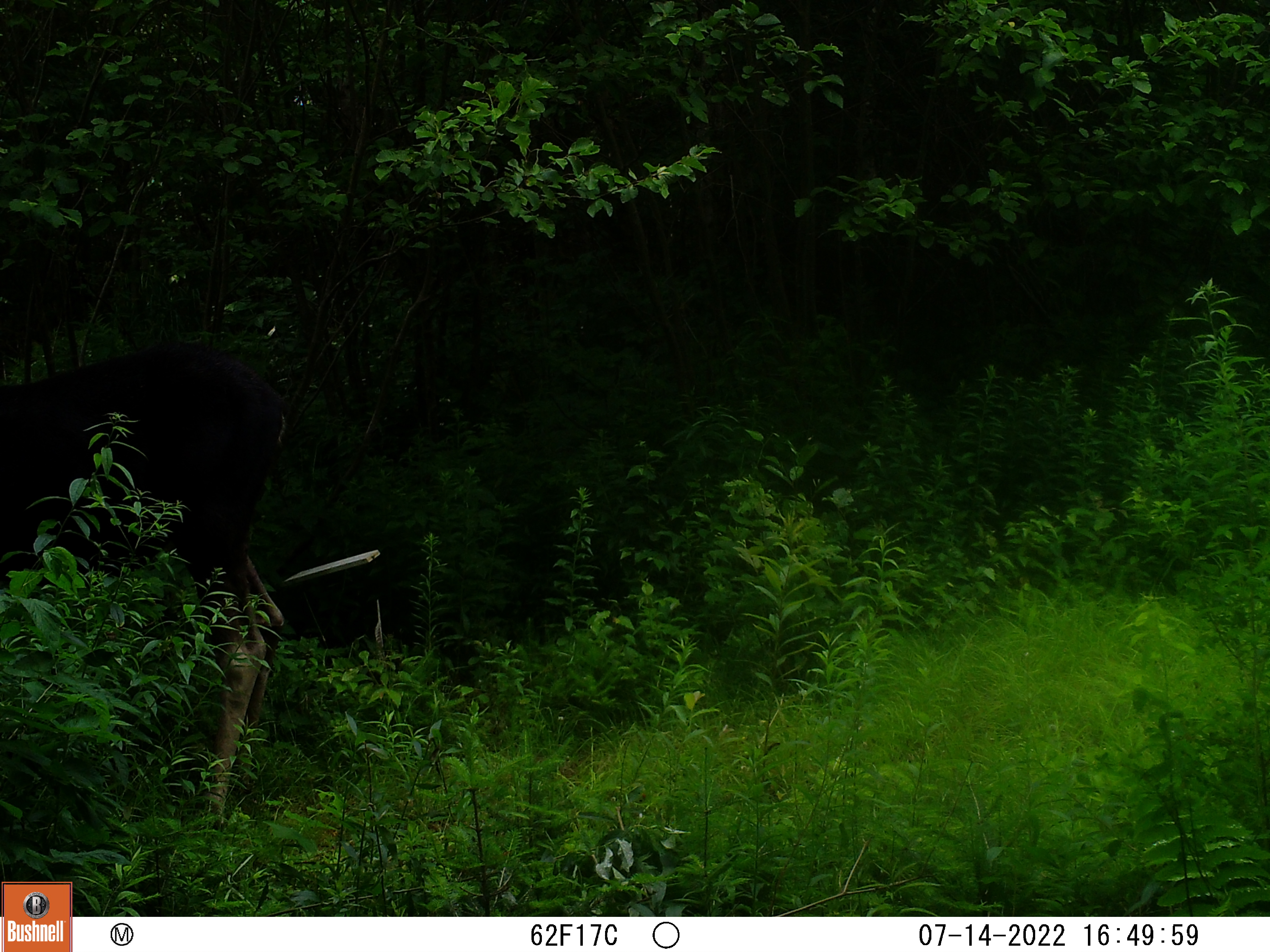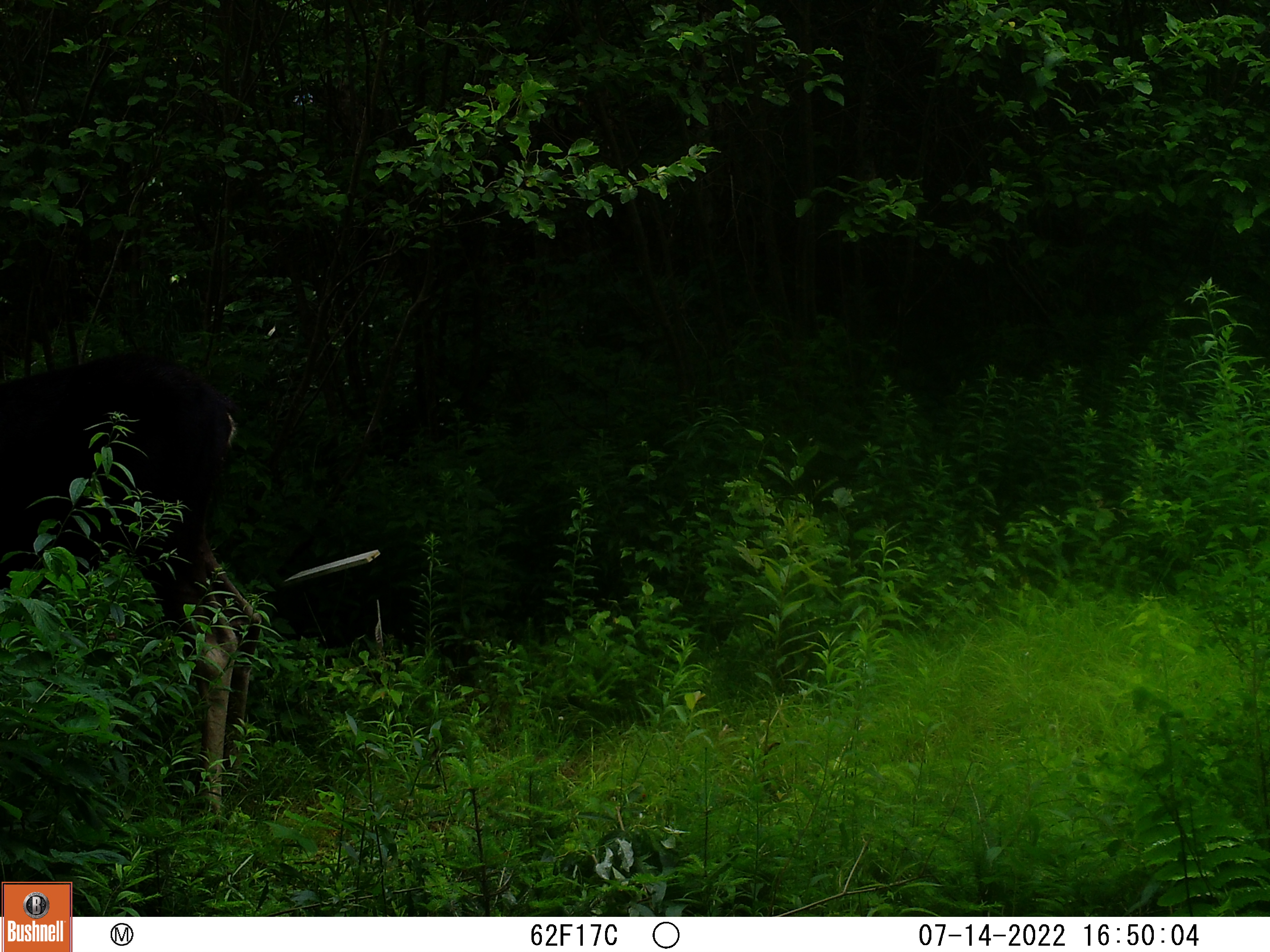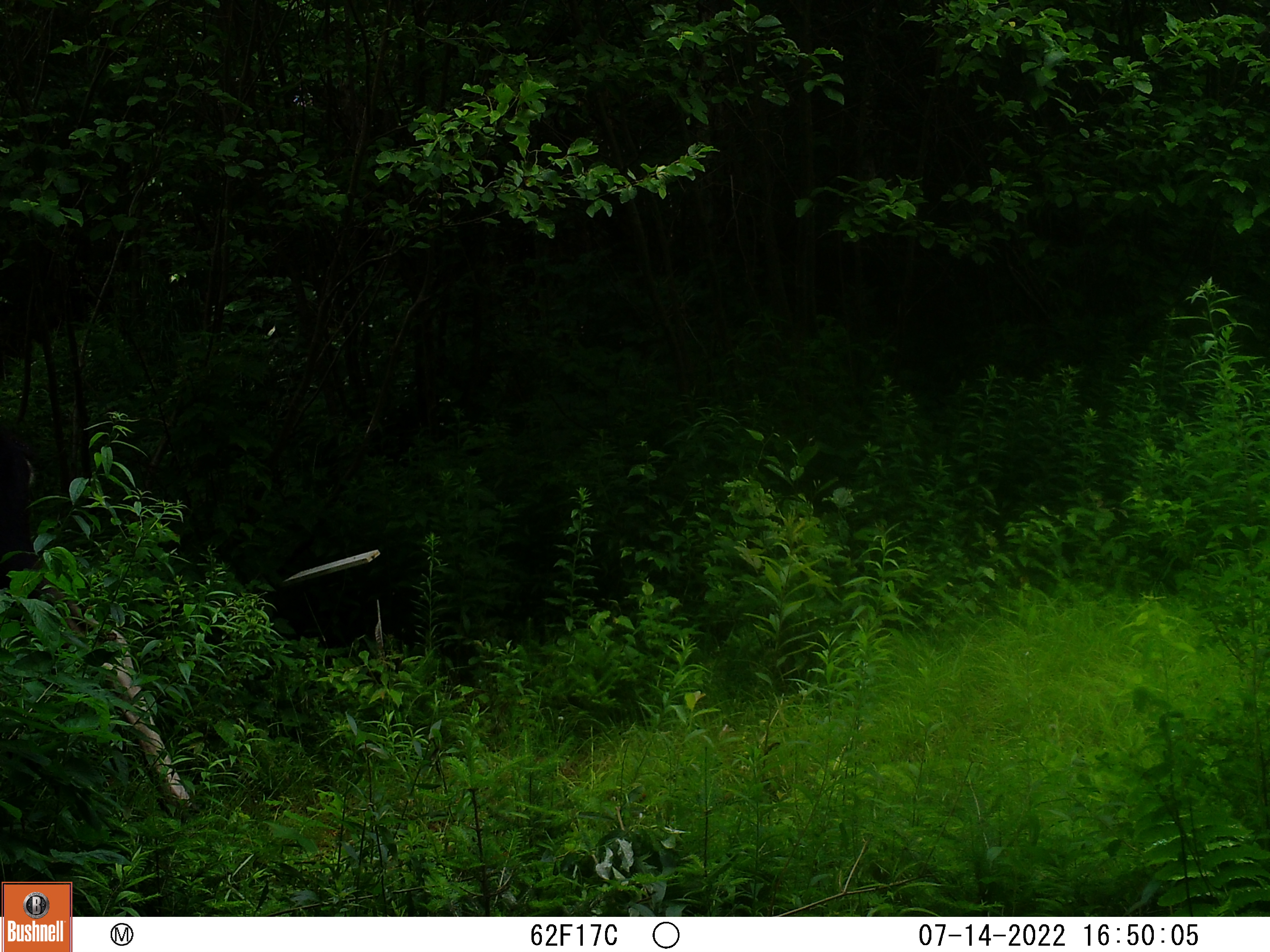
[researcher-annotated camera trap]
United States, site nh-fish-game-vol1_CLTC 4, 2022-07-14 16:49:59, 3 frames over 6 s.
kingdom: Animalia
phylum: Chordata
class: Mammalia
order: Artiodactyla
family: Cervidae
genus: Alces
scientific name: Alces alces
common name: moose